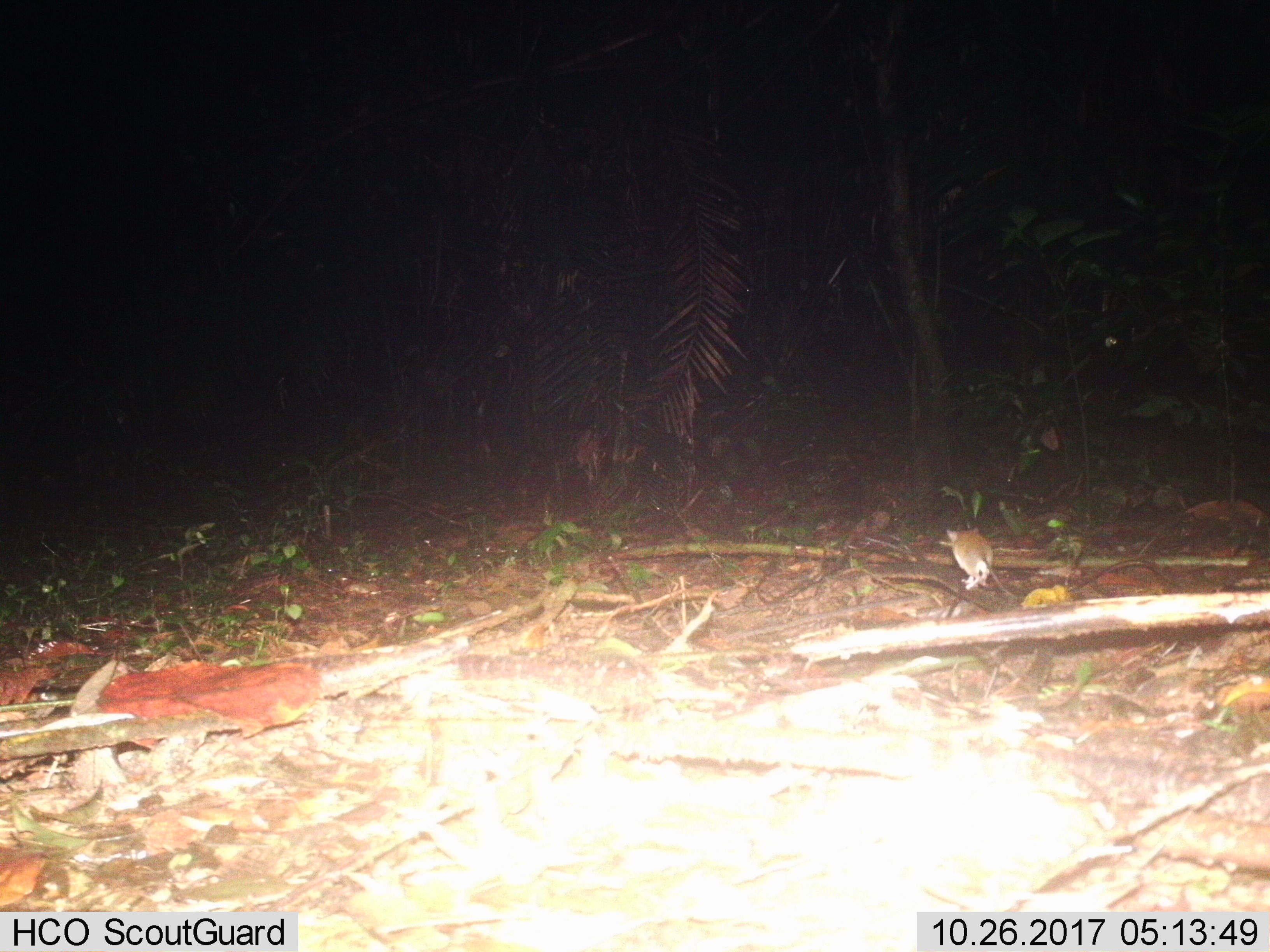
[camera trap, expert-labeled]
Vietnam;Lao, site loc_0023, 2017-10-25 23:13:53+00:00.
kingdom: Animalia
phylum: Chordata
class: Mammalia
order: Rodentia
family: Muridae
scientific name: Muridae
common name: old-world mice and rats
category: unidentified murid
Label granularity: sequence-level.